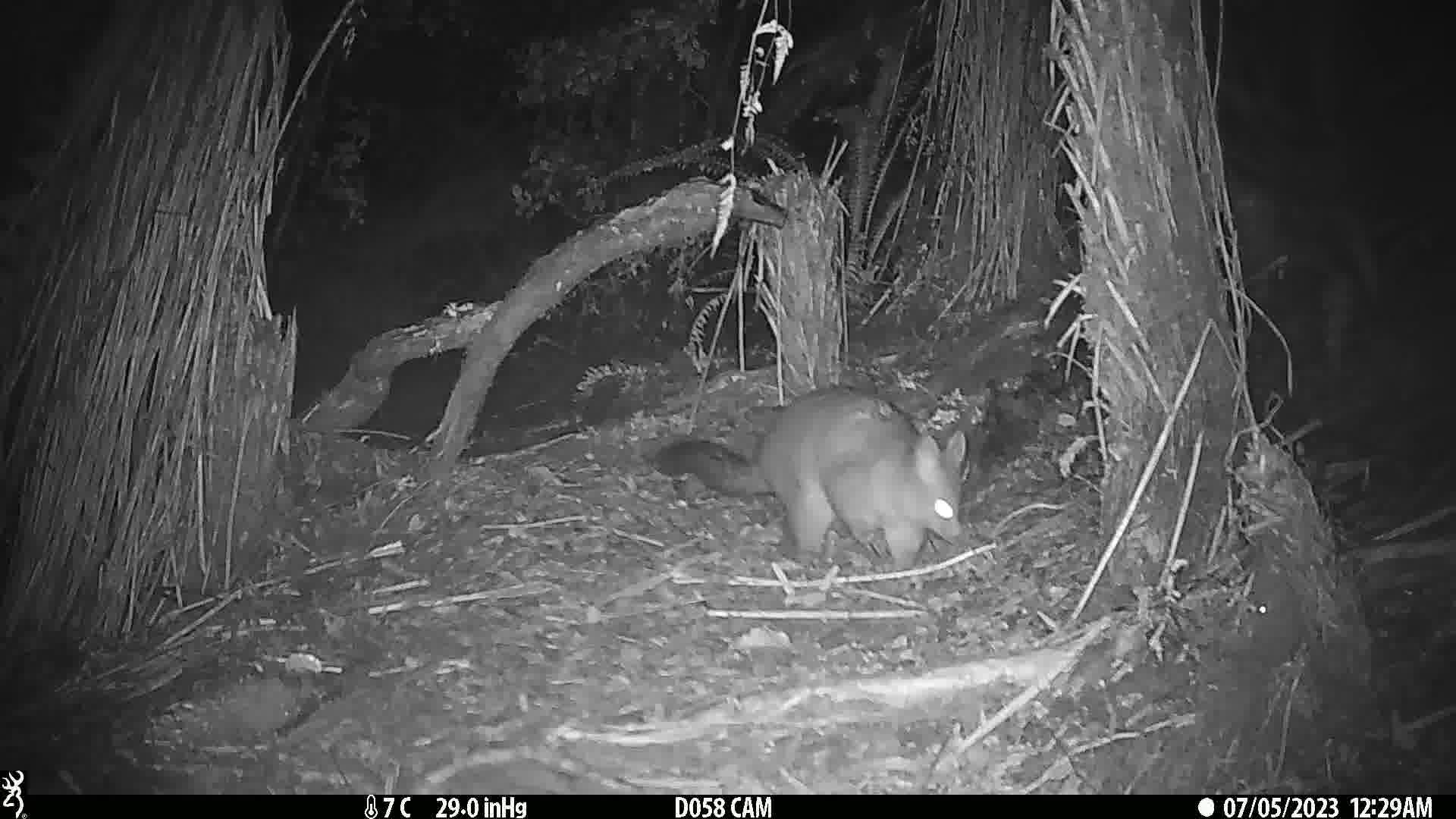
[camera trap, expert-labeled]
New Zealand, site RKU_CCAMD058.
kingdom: Animalia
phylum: Chordata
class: Mammalia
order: Diprotodontia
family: Phalangeridae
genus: Trichosurus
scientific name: Trichosurus vulpecula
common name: common brushtail possum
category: possum